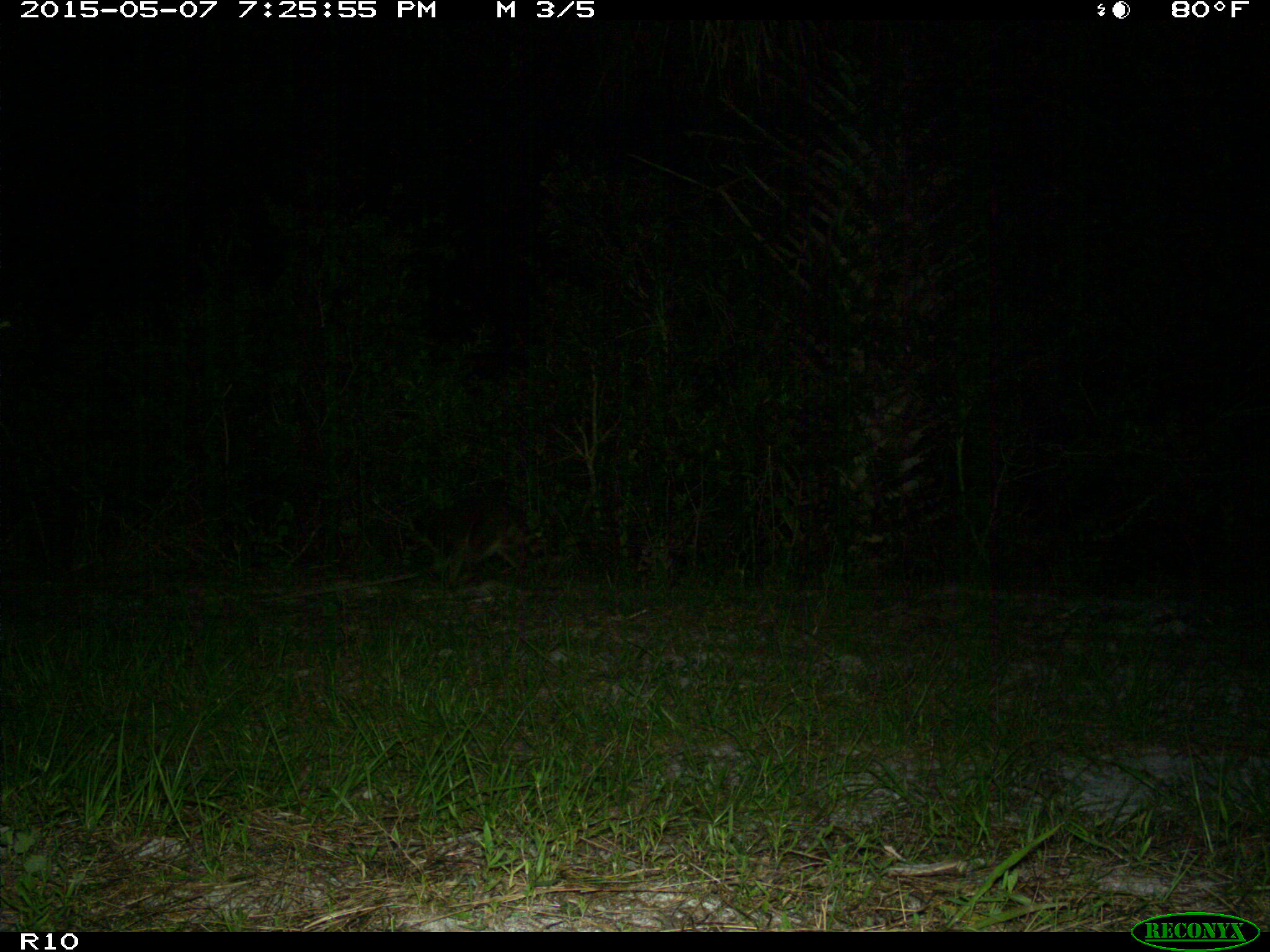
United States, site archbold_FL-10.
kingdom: Animalia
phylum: Chordata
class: Mammalia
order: Carnivora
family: Procyonidae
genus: Procyon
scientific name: Procyon lotor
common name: common raccoon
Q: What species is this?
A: Procyon lotor (common raccoon).